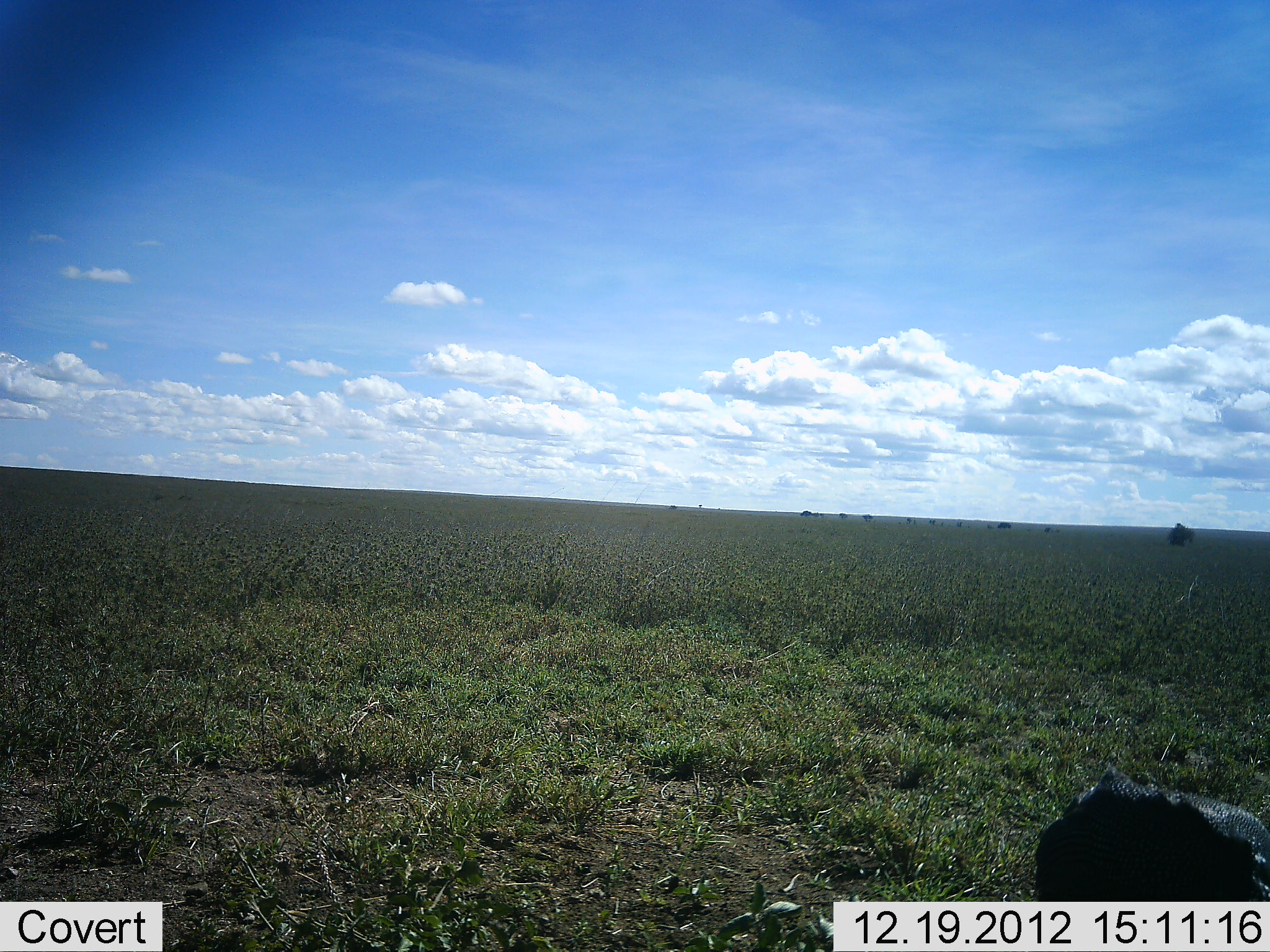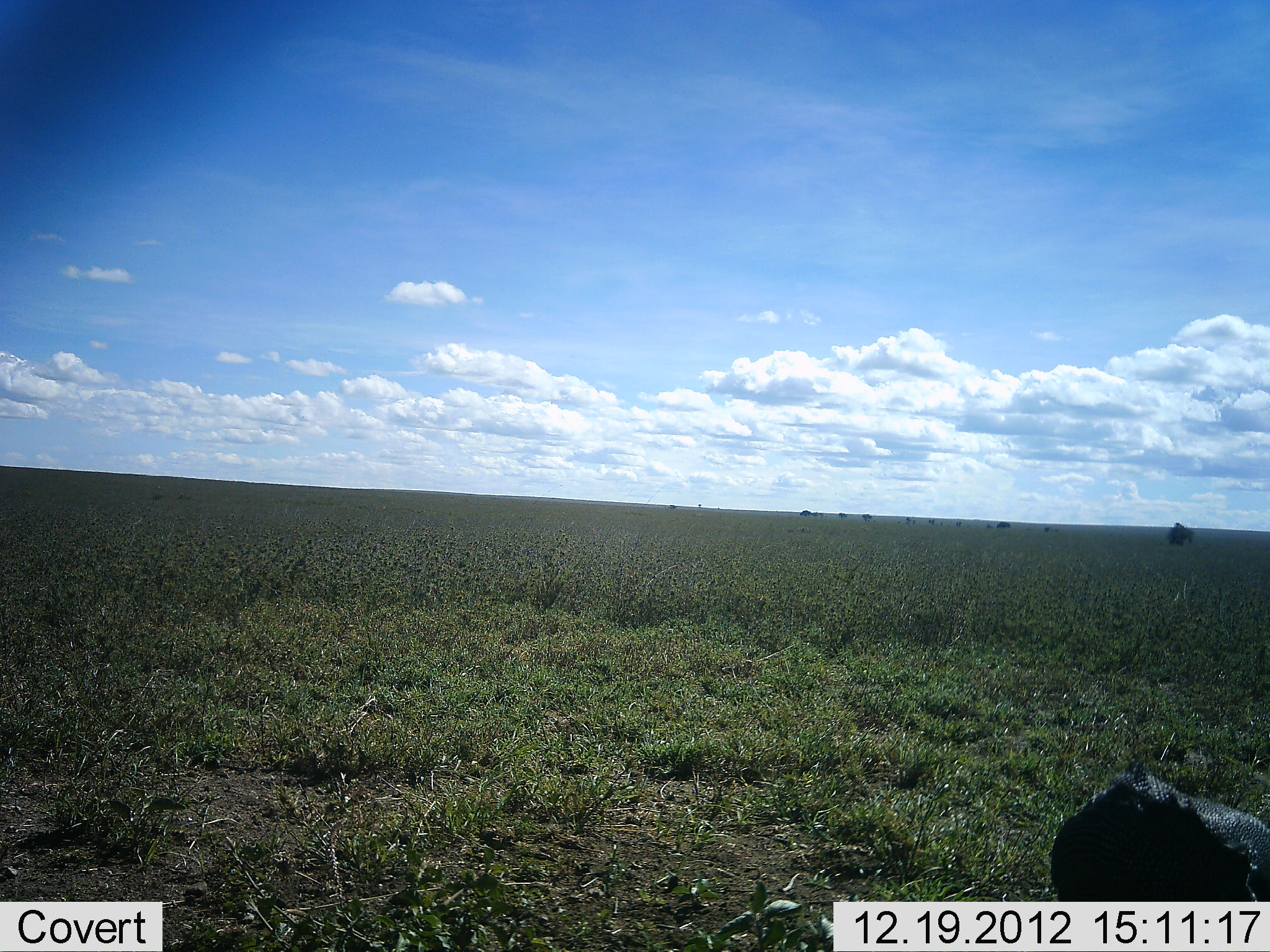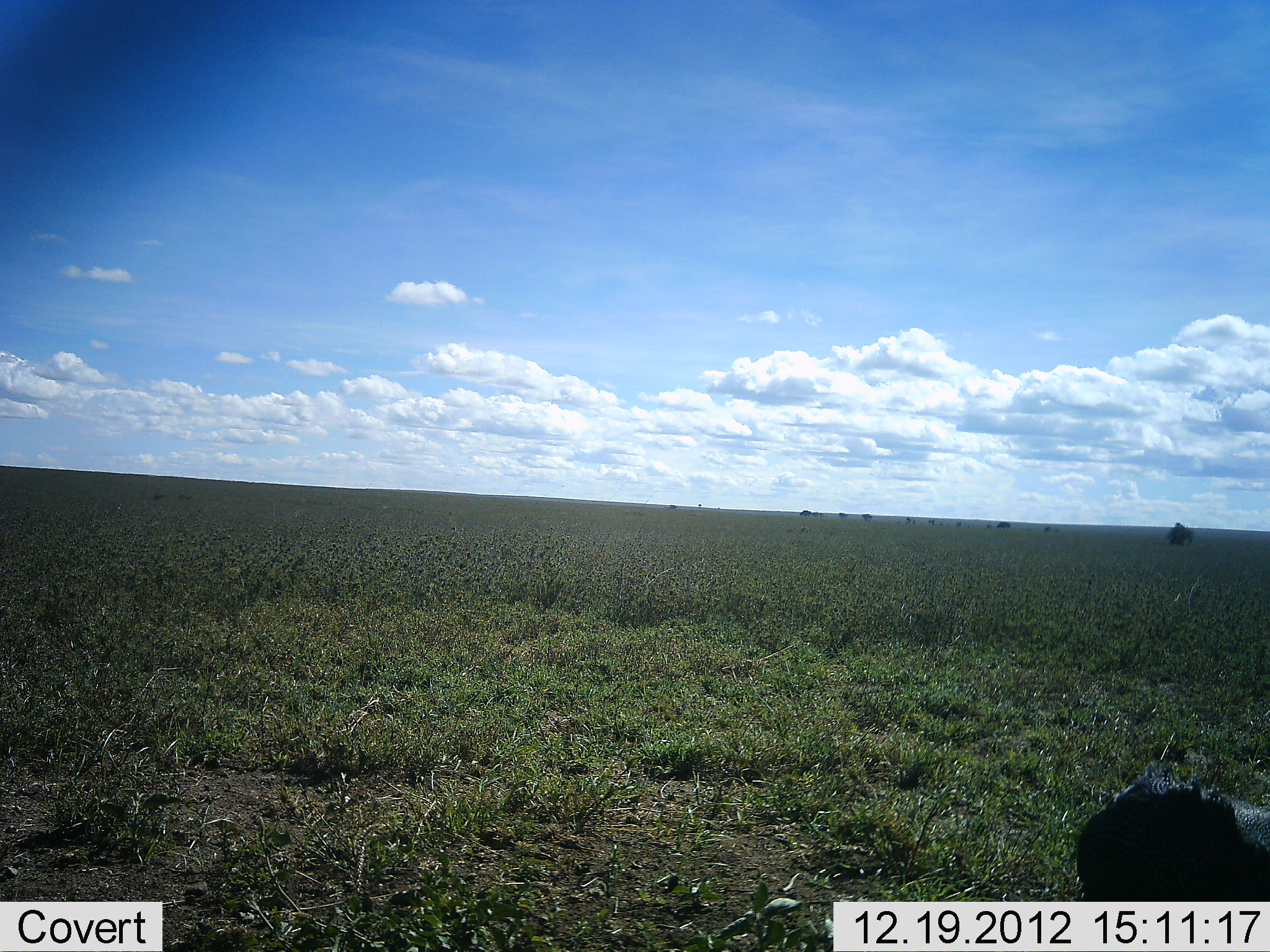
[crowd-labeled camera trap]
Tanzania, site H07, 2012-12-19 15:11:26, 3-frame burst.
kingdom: Animalia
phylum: Chordata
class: Aves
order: Galliformes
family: Numididae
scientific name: Numididae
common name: guinea fowl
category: guineafowl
Guineafowl (guinea fowl) (Numididae), count 1. Behavior (volunteer vote fractions): standing 20%, resting 0%, moving 13%, interacting 0%. Young present (vote fraction): 0%. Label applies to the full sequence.